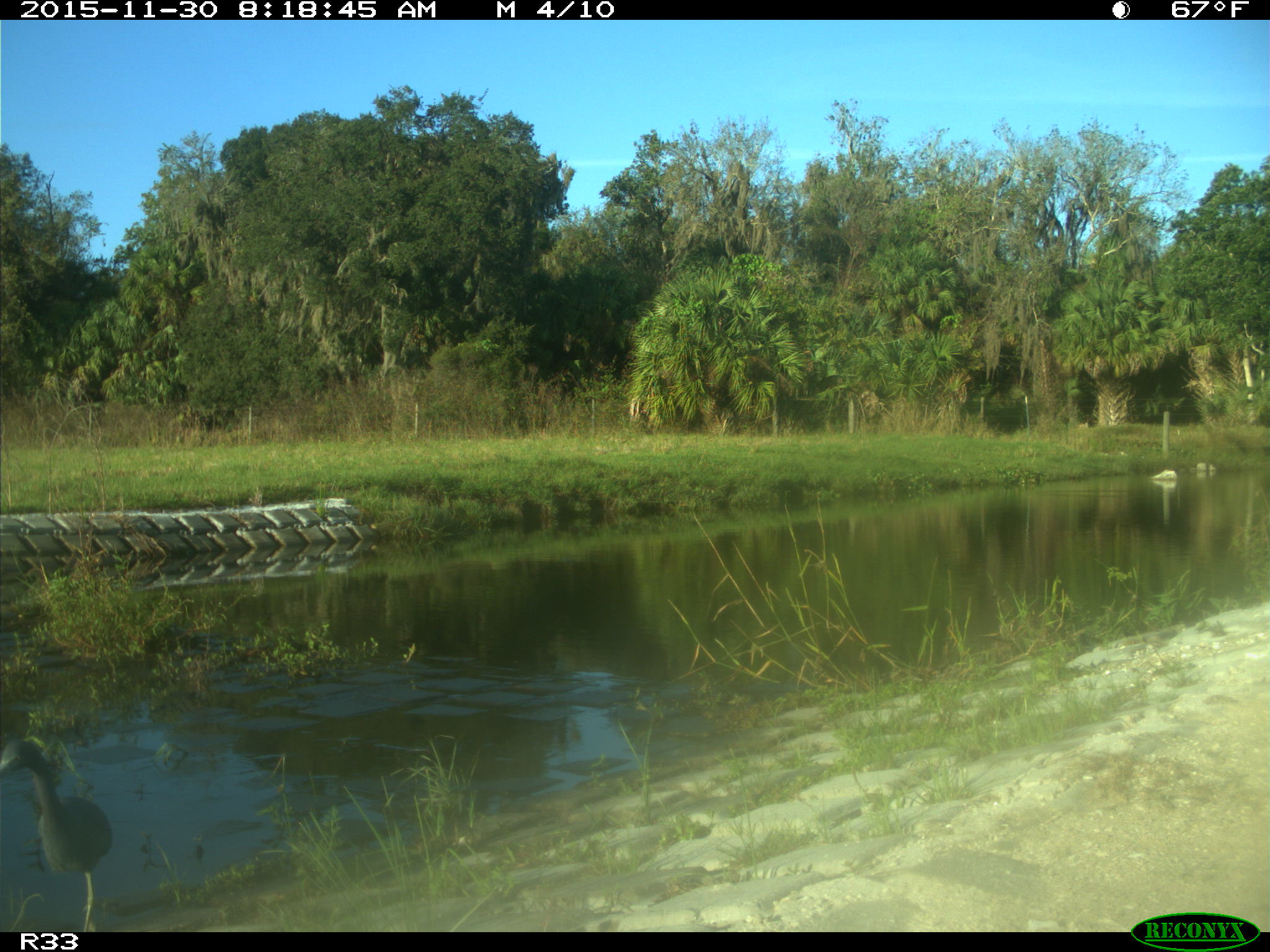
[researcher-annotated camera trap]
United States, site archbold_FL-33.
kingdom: Animalia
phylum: Chordata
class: Aves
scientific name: Aves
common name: birds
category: unidentified bird